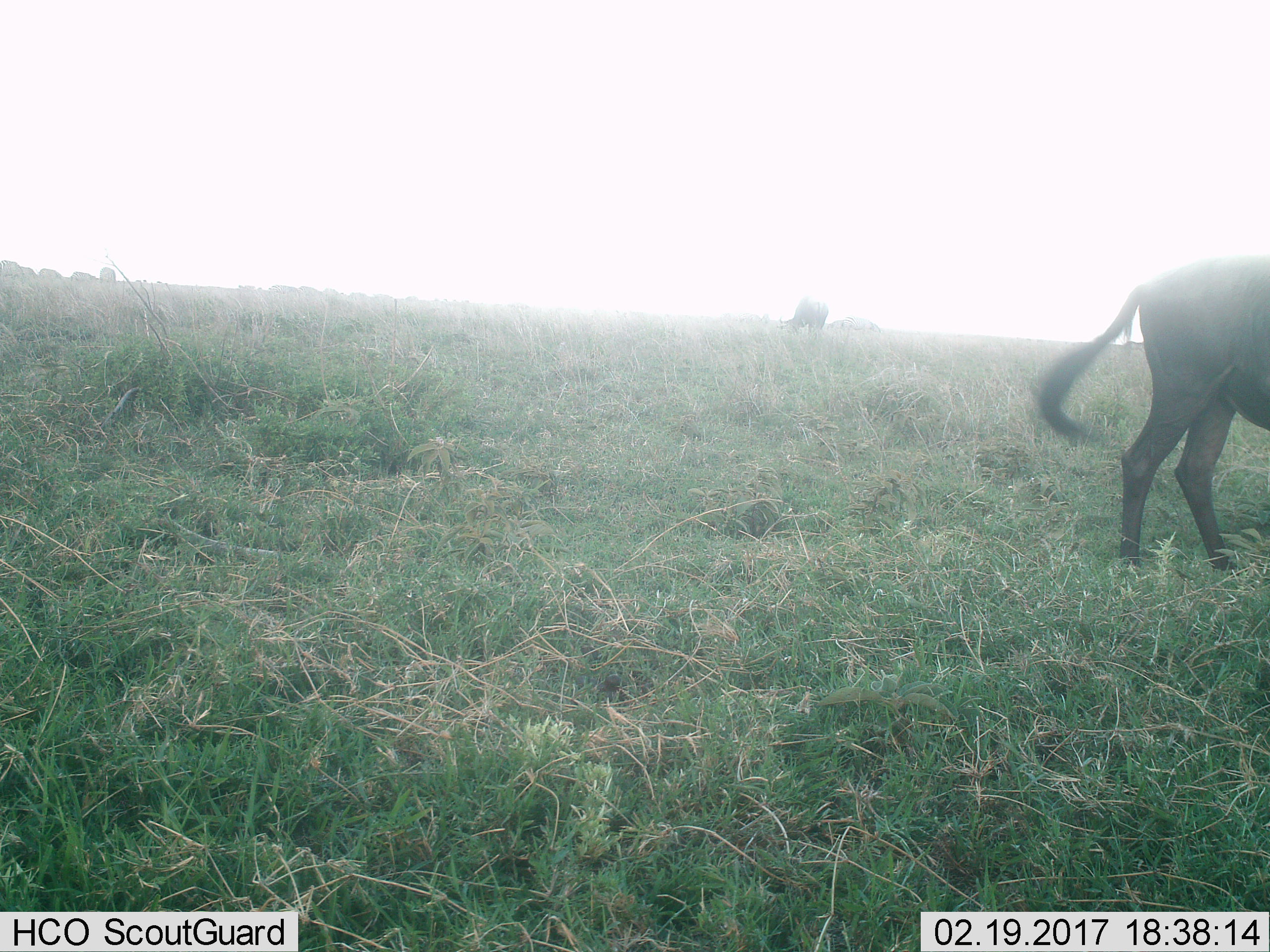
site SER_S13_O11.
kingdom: Animalia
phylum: Chordata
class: Mammalia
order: Artiodactyla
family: Bovidae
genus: Connochaetes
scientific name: Connochaetes taurinus taurinus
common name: blue wildebeest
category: wildebeestblue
Wildebeestblue (blue wildebeest) (Connochaetes taurinus taurinus), count 2. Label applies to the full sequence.